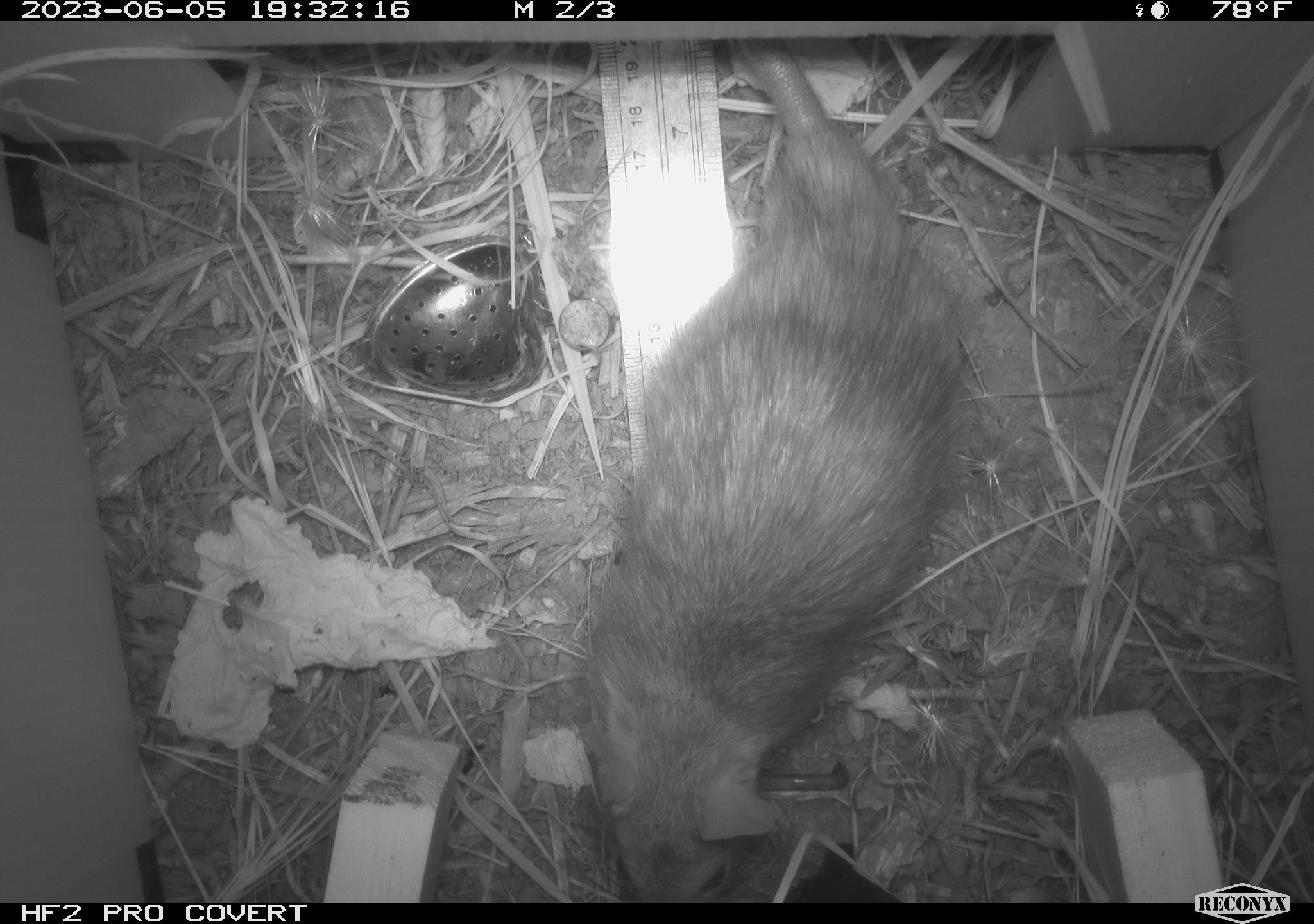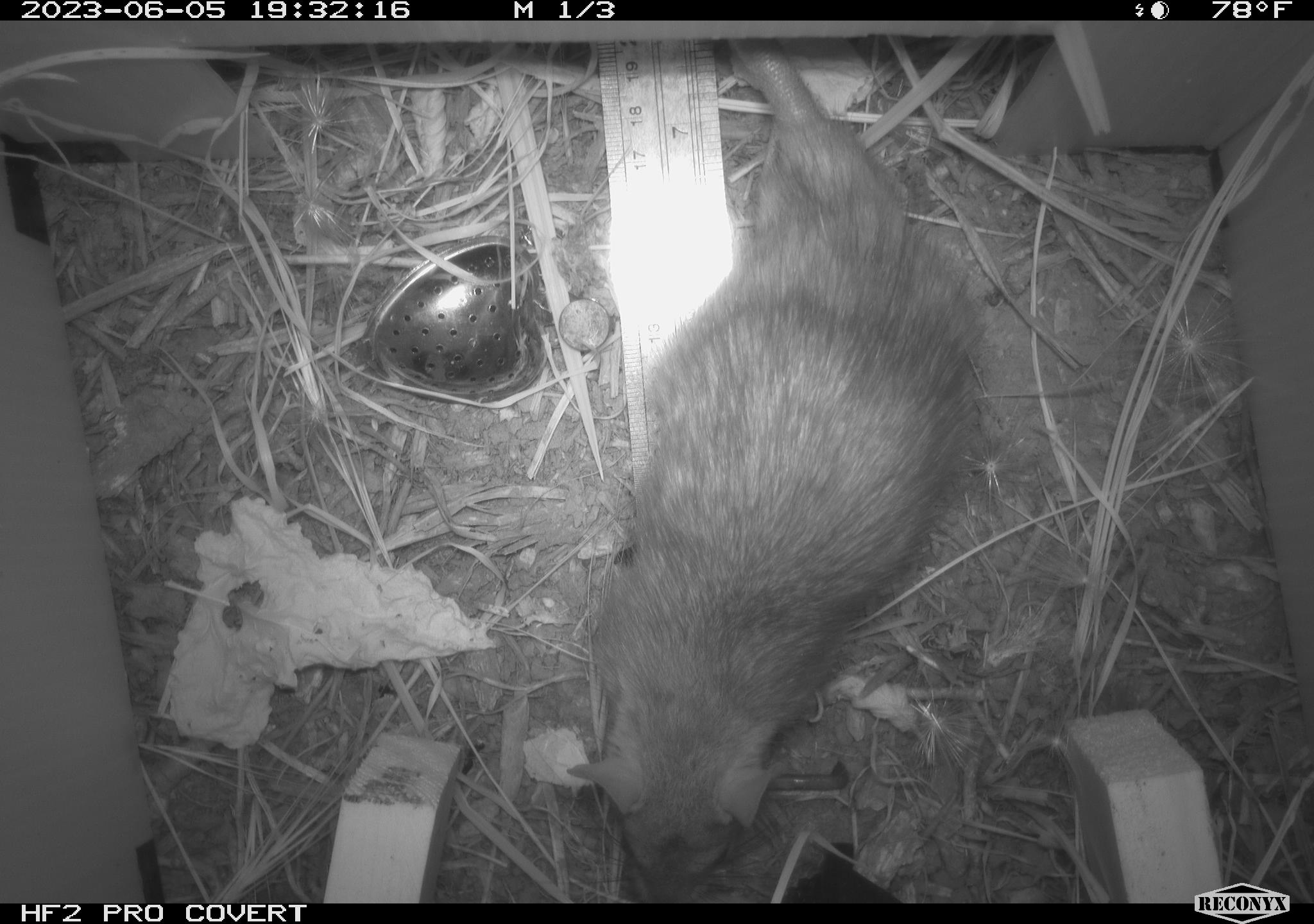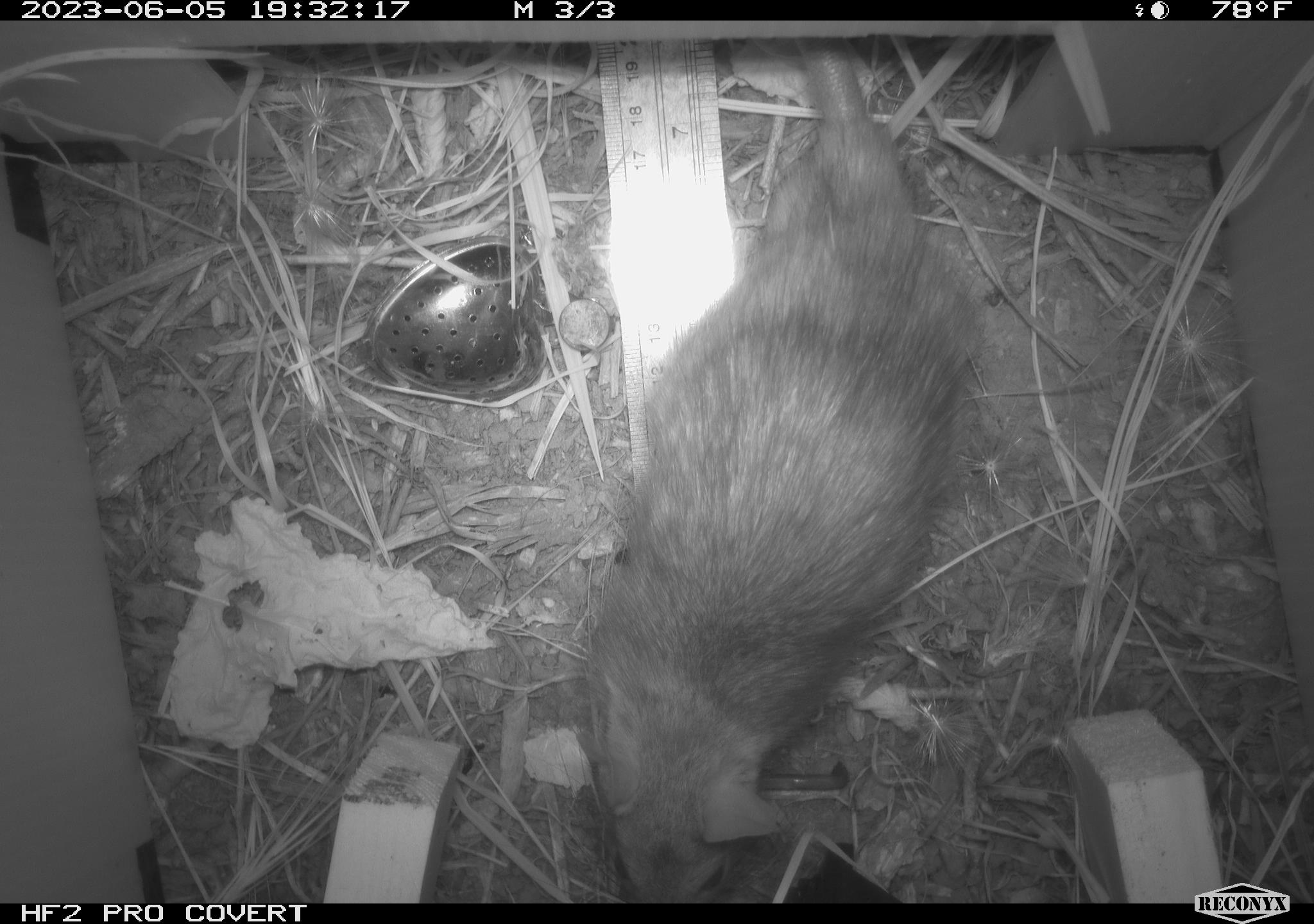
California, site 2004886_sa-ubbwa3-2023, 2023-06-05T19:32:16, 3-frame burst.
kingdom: Animalia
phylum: Chordata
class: Mammalia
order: Rodentia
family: Muridae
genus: Rattus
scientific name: Rattus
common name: rat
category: rattus species